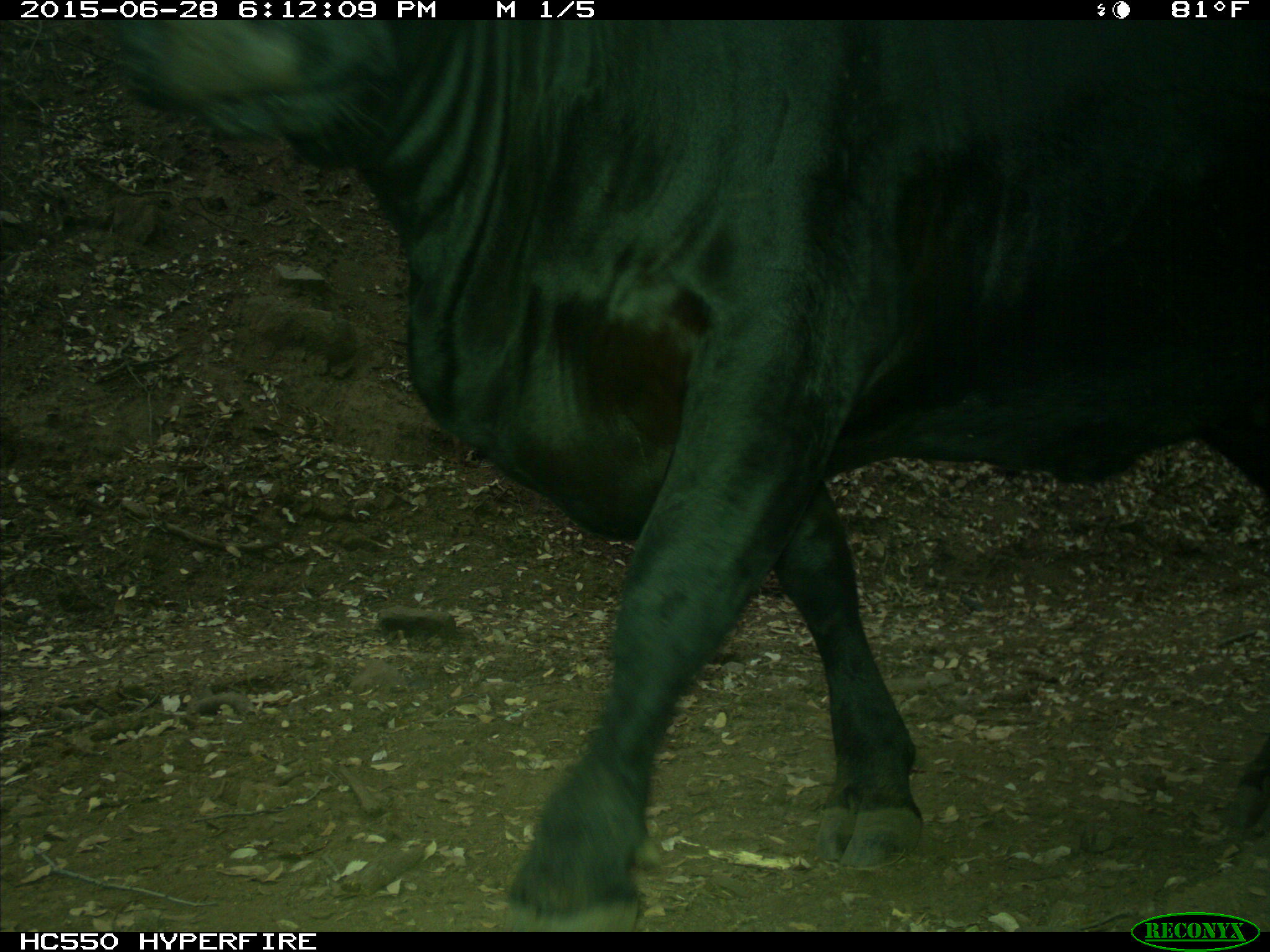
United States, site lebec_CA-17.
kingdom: Animalia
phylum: Chordata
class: Mammalia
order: Artiodactyla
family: Bovidae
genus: Bos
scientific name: Bos taurus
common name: domestic cow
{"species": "Bos taurus (domestic cow)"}